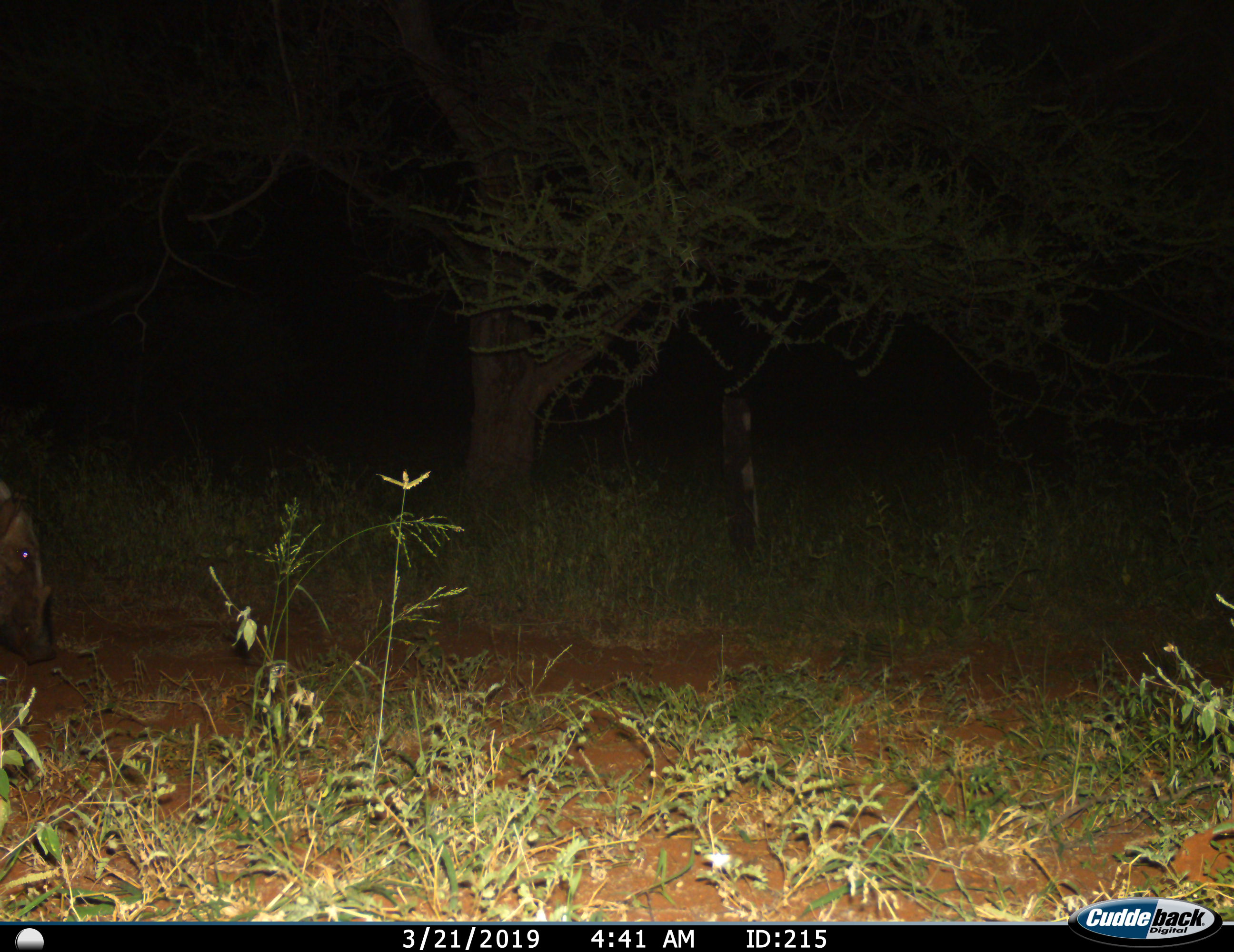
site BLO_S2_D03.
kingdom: Animalia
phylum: Chordata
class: Mammalia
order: Artiodactyla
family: Suidae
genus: Potamochoerus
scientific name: Potamochoerus larvatus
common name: bushpig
Bushpig (Potamochoerus larvatus), count 1. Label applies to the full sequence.